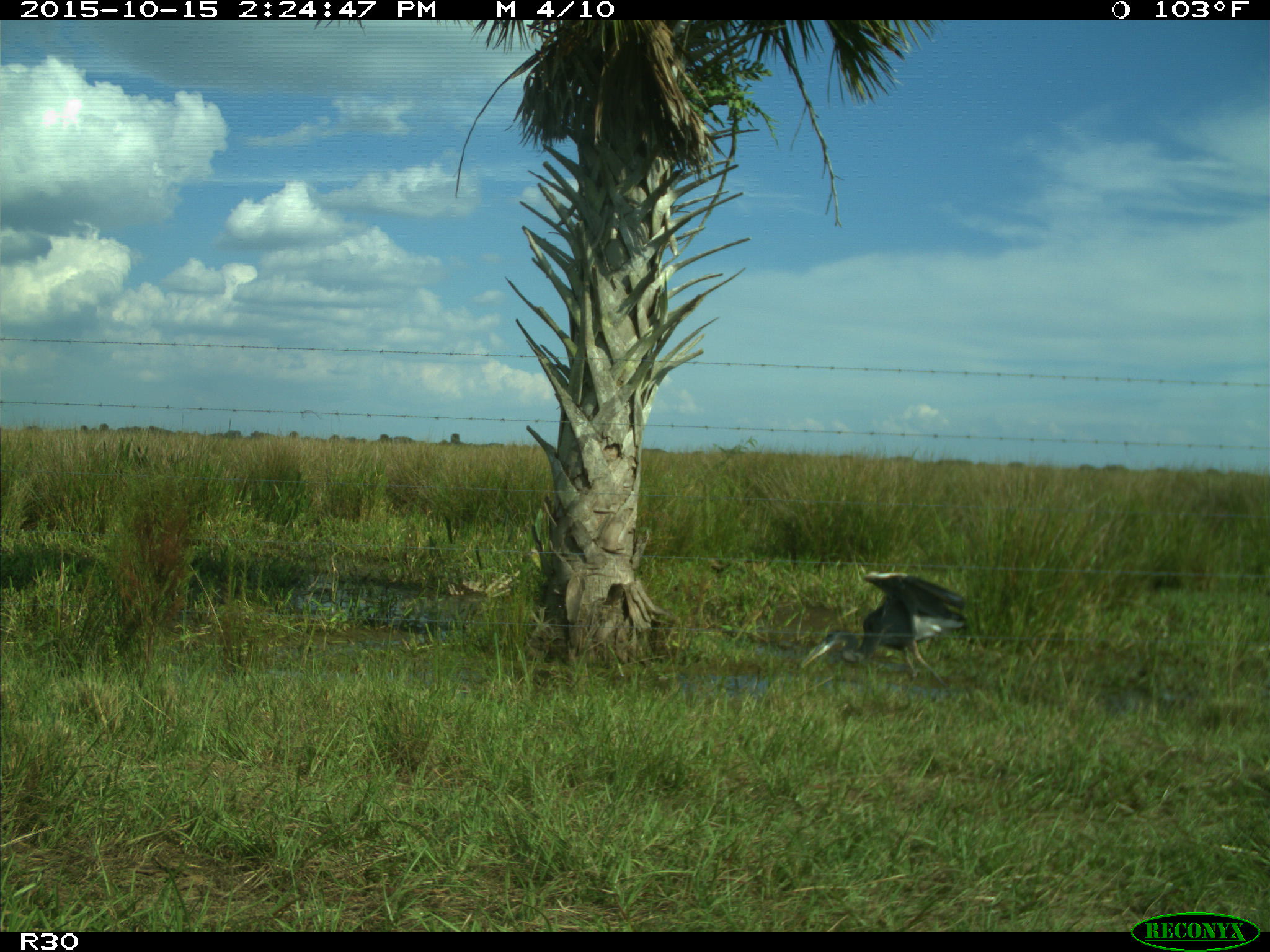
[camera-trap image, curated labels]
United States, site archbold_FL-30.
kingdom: Animalia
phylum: Chordata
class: Aves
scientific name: Aves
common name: birds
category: unidentified bird